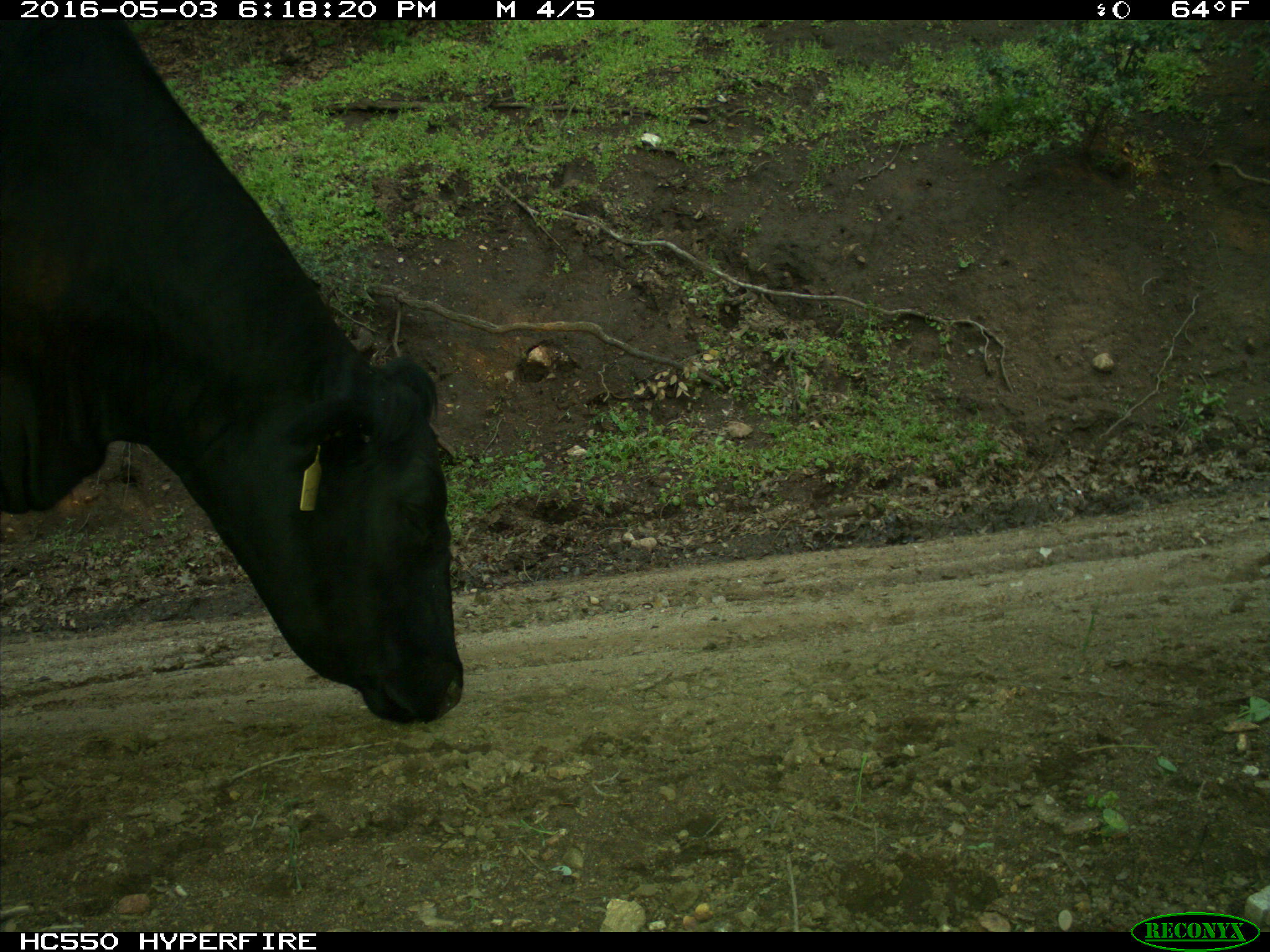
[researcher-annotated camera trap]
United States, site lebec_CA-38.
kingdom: Animalia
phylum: Chordata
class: Mammalia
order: Artiodactyla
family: Bovidae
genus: Bos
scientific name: Bos taurus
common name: domestic cow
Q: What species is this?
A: Bos taurus (domestic cow).